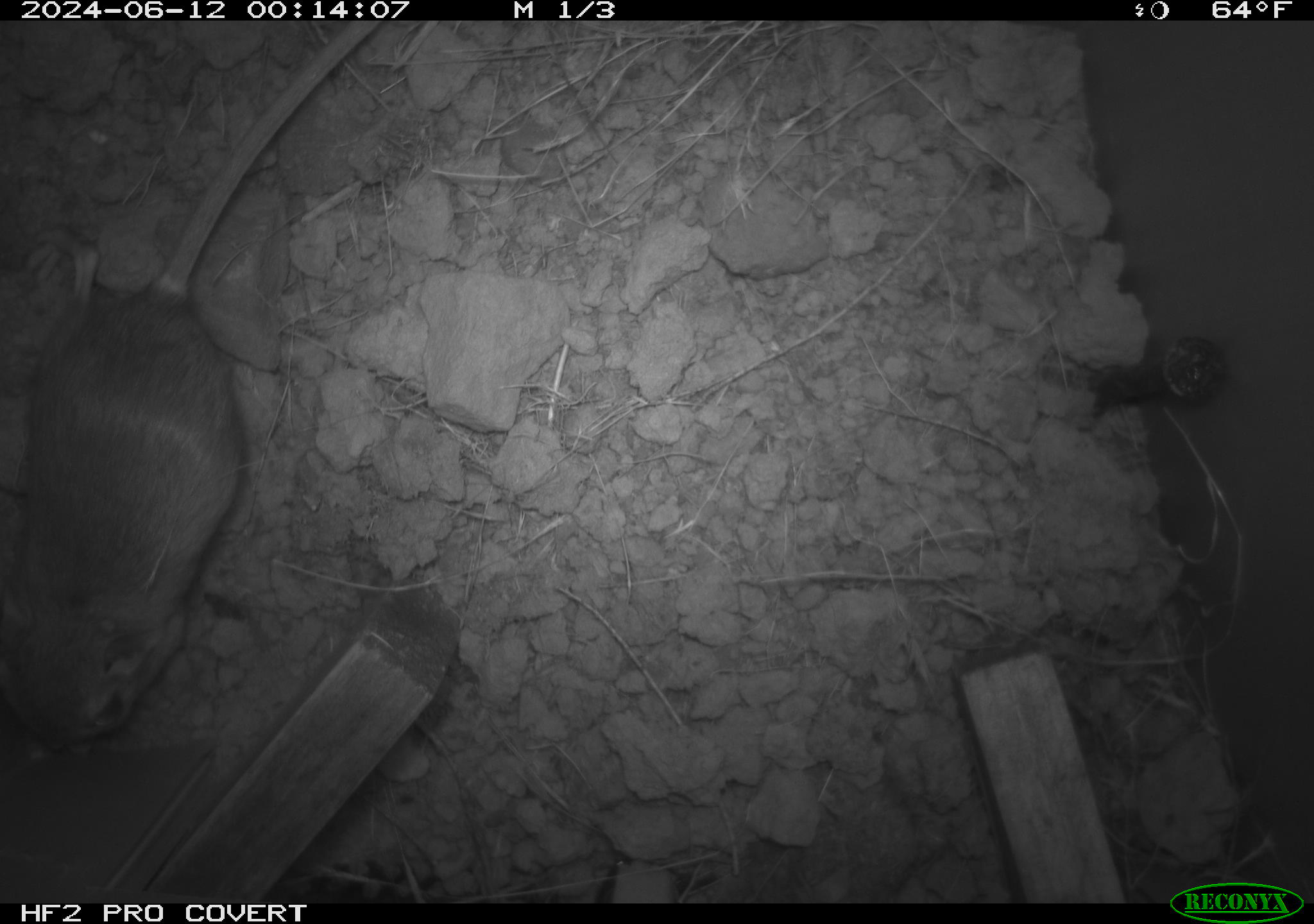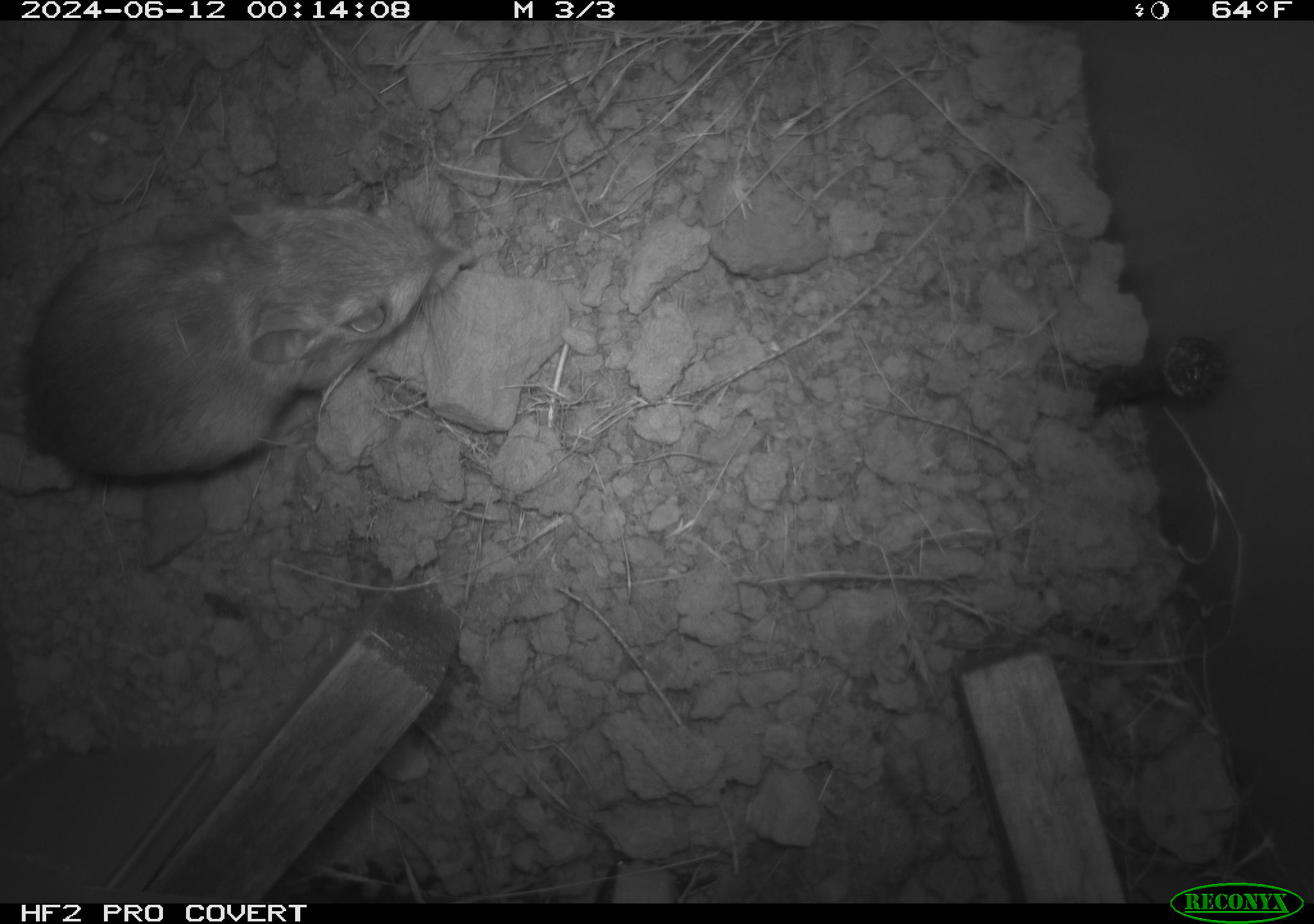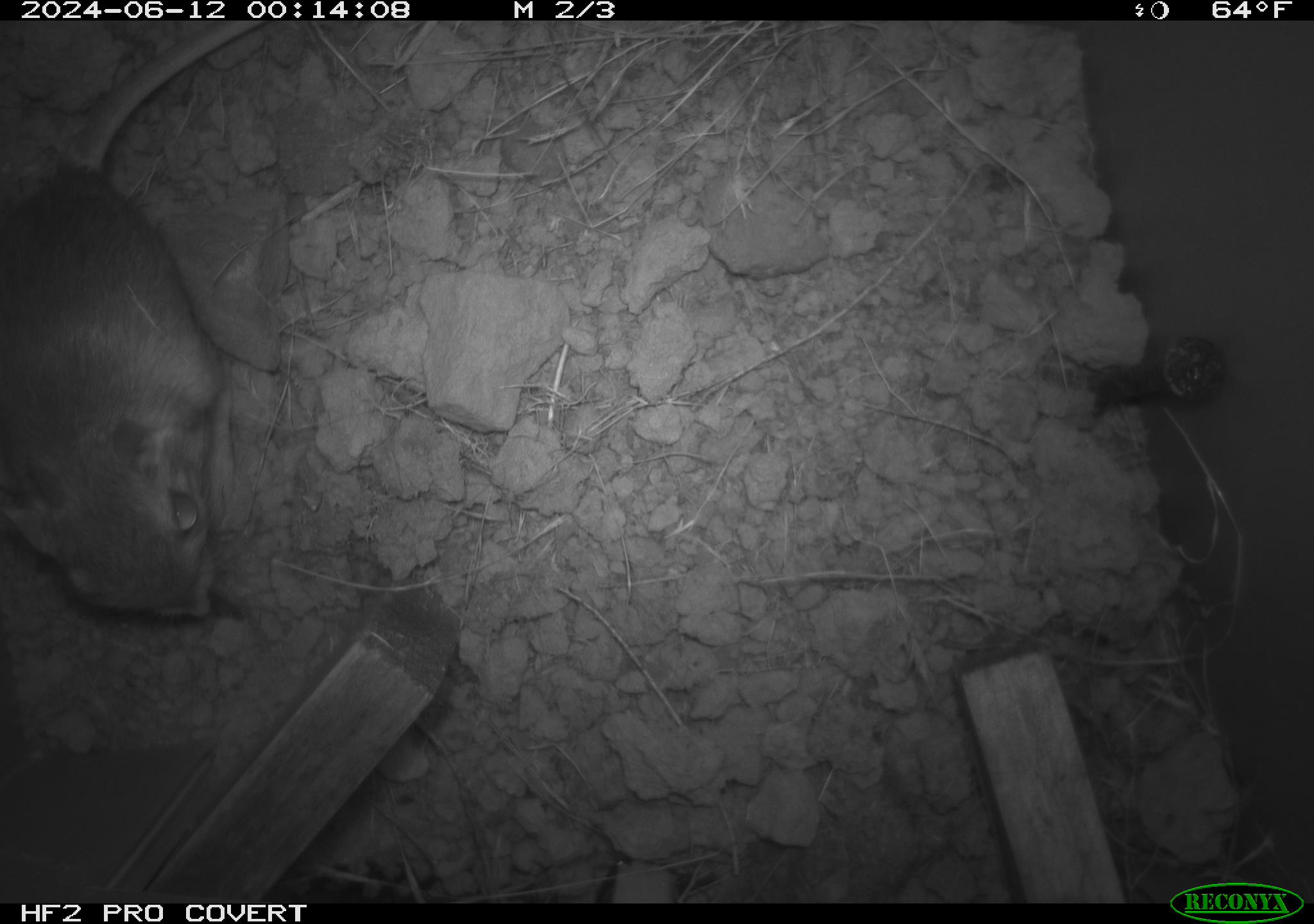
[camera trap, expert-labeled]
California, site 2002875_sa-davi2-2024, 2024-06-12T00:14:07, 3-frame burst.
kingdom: Animalia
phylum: Chordata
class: Mammalia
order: Rodentia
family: Heteromyidae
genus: Dipodomys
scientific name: Dipodomys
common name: kangaroo rats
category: dipodomys species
Dipodomys species (kangaroo rats) (Dipodomys).